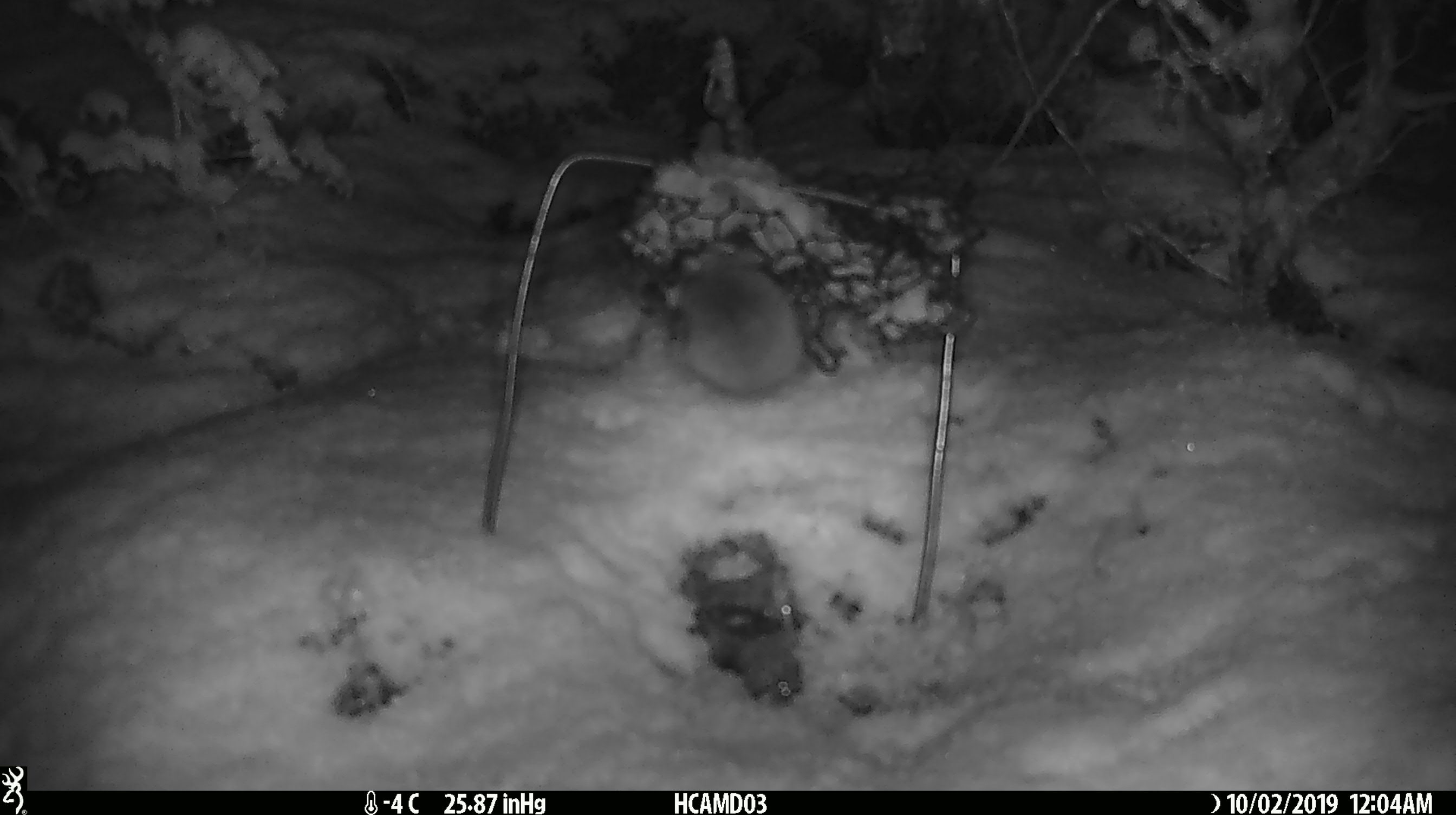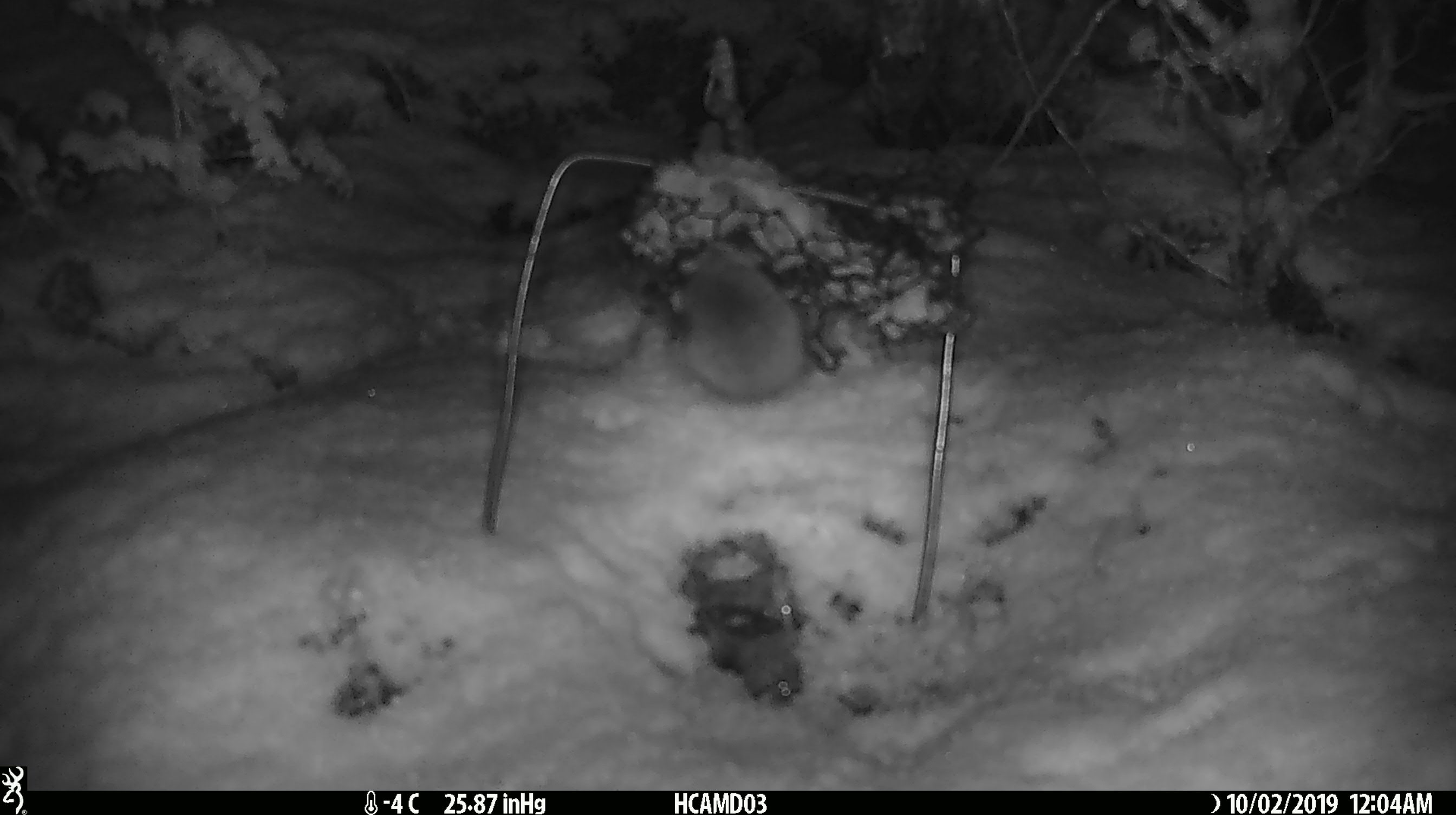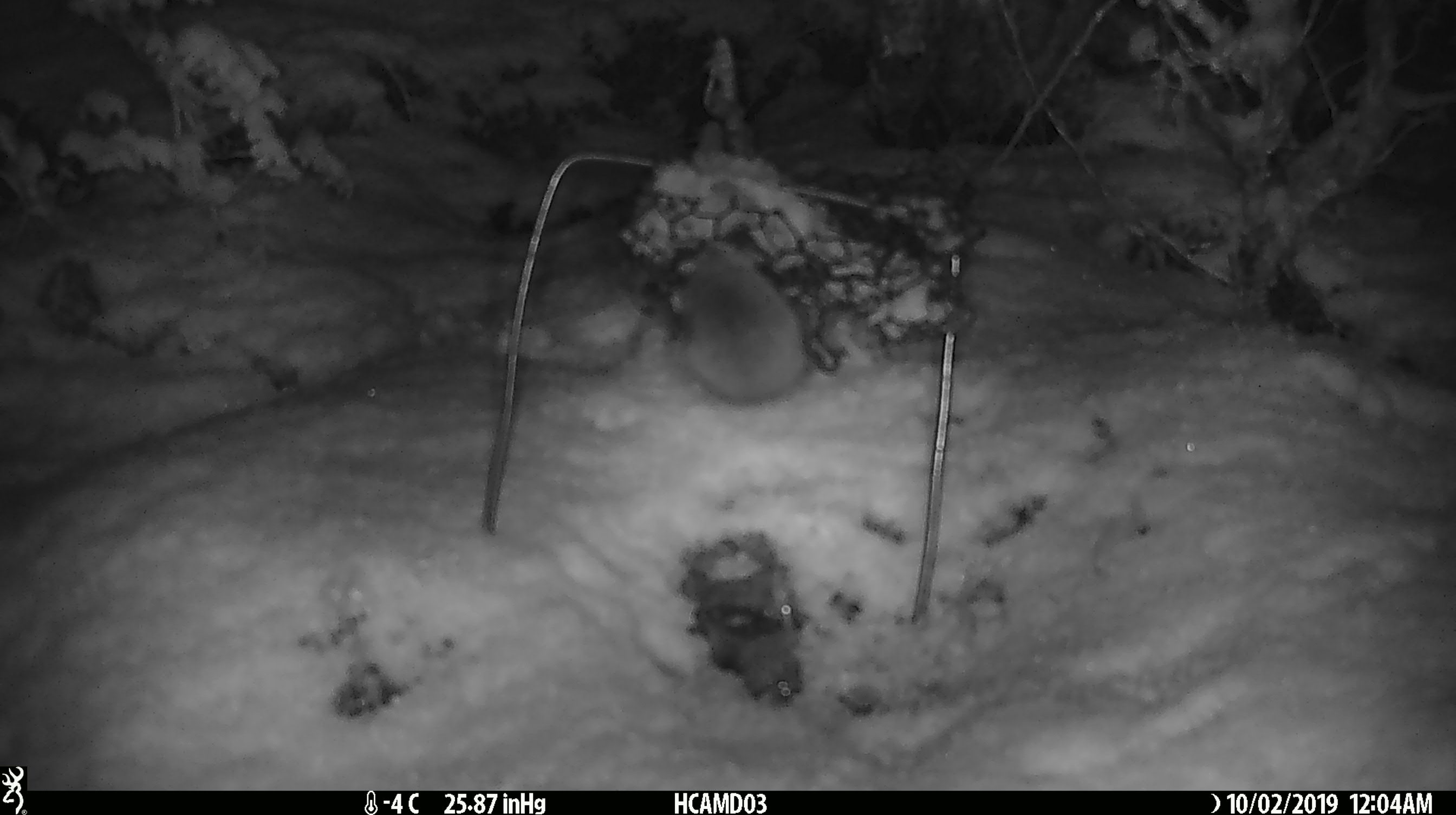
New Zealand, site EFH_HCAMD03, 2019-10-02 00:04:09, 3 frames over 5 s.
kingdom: Animalia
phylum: Chordata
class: Mammalia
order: Rodentia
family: Muridae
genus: Mus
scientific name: Mus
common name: mouse